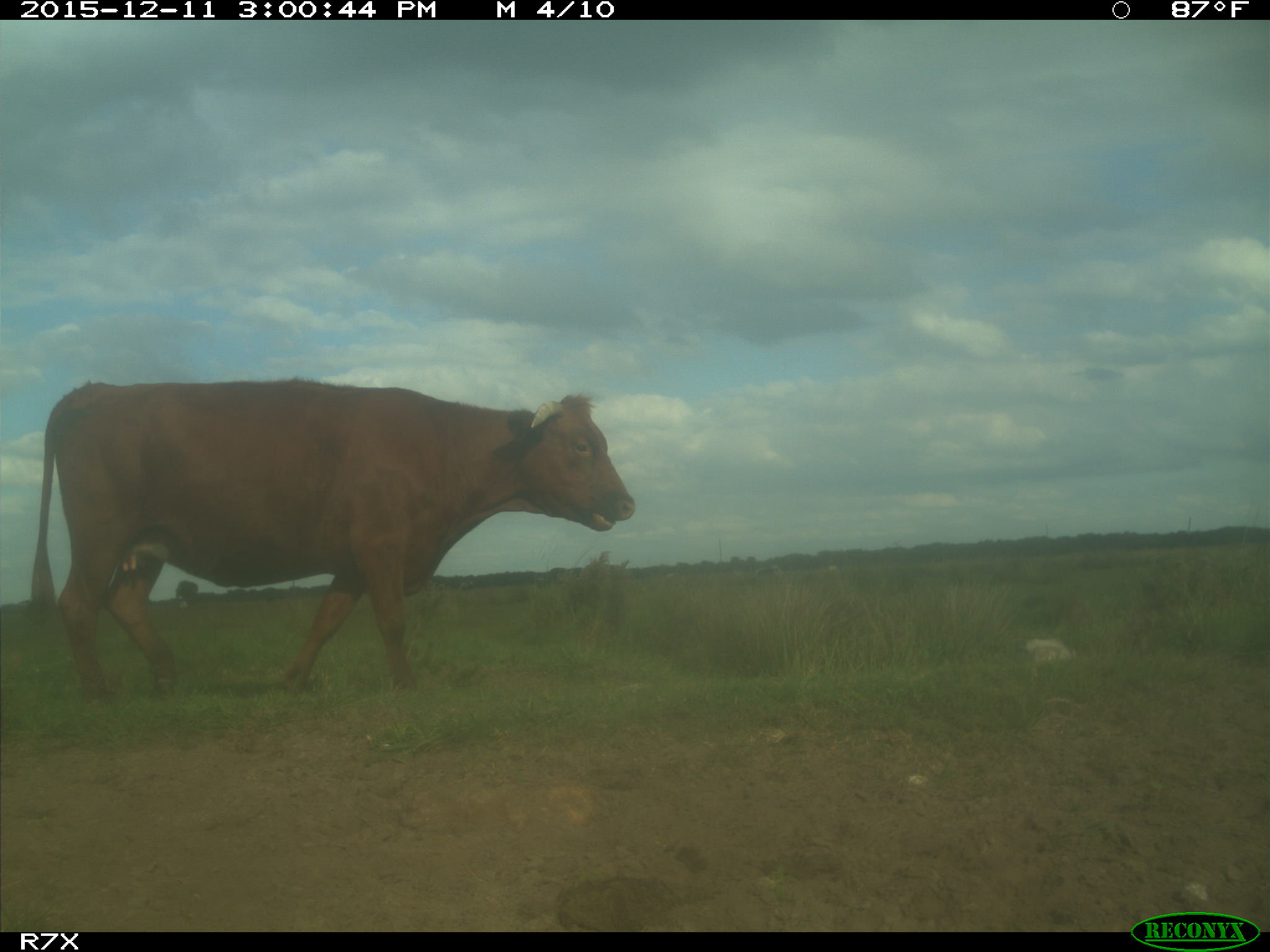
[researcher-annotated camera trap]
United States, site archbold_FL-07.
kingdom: Animalia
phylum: Chordata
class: Mammalia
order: Artiodactyla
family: Bovidae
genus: Bos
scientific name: Bos taurus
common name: domestic cow